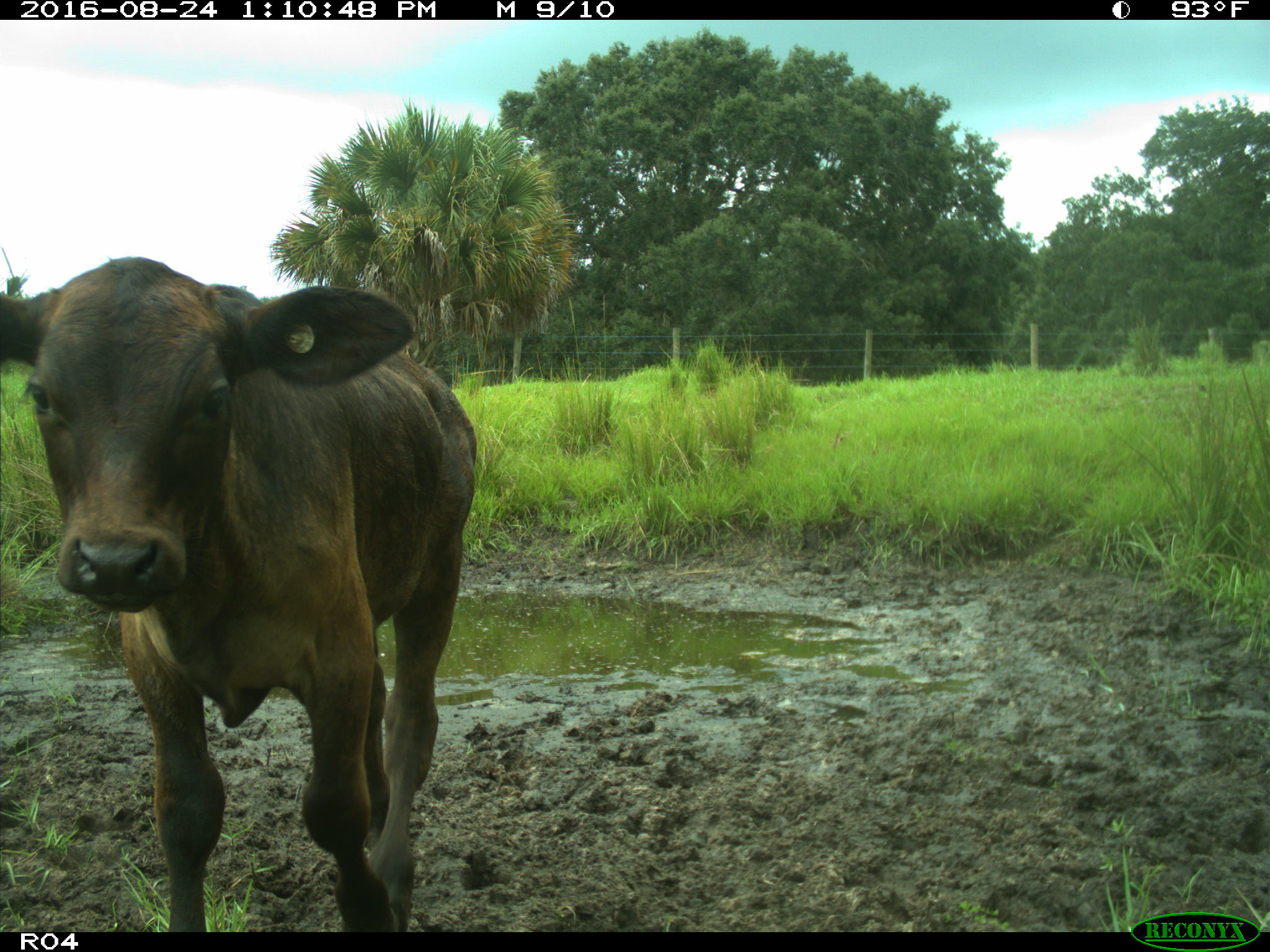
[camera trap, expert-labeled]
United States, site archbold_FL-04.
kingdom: Animalia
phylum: Chordata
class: Mammalia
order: Artiodactyla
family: Bovidae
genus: Bos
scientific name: Bos taurus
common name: domestic cow